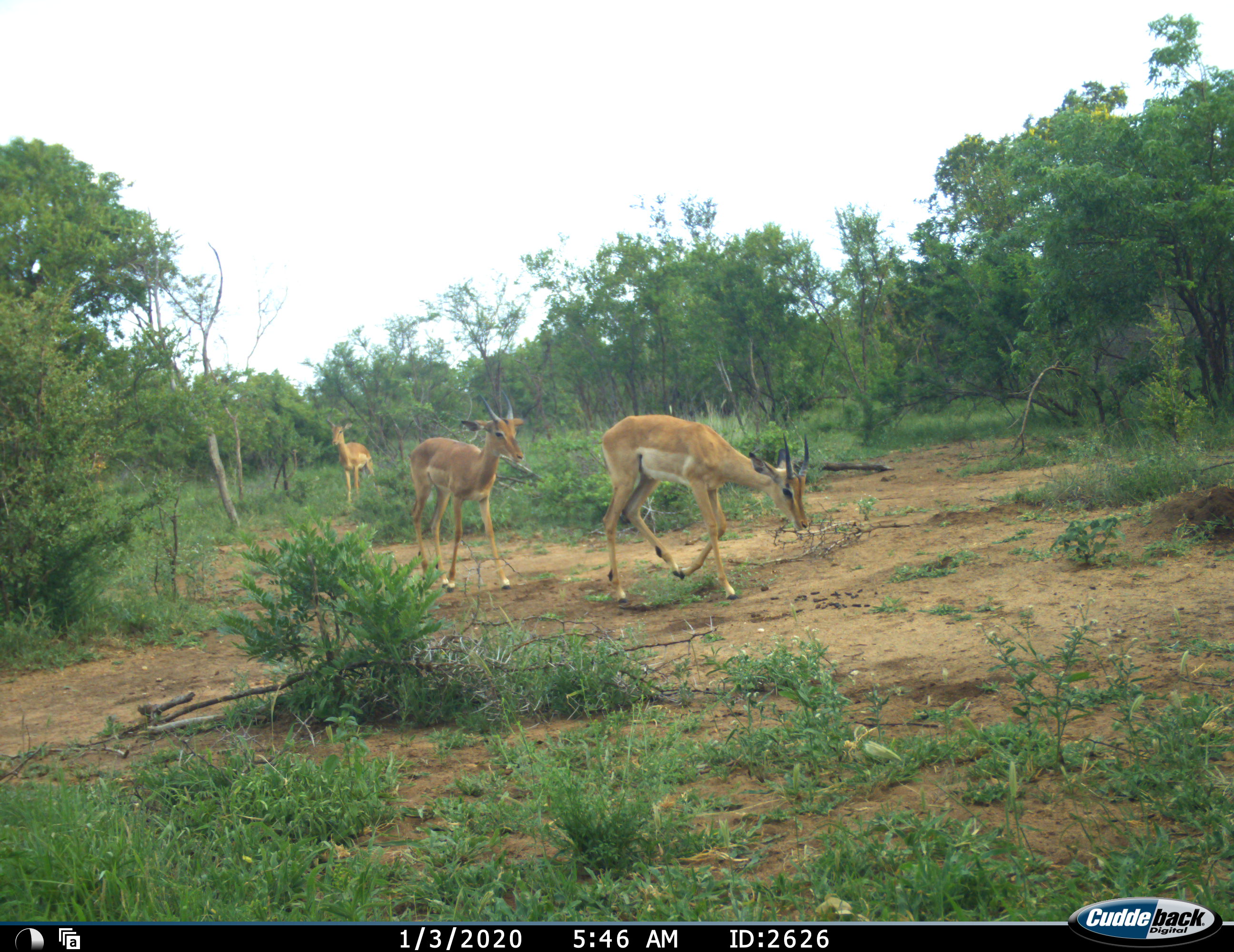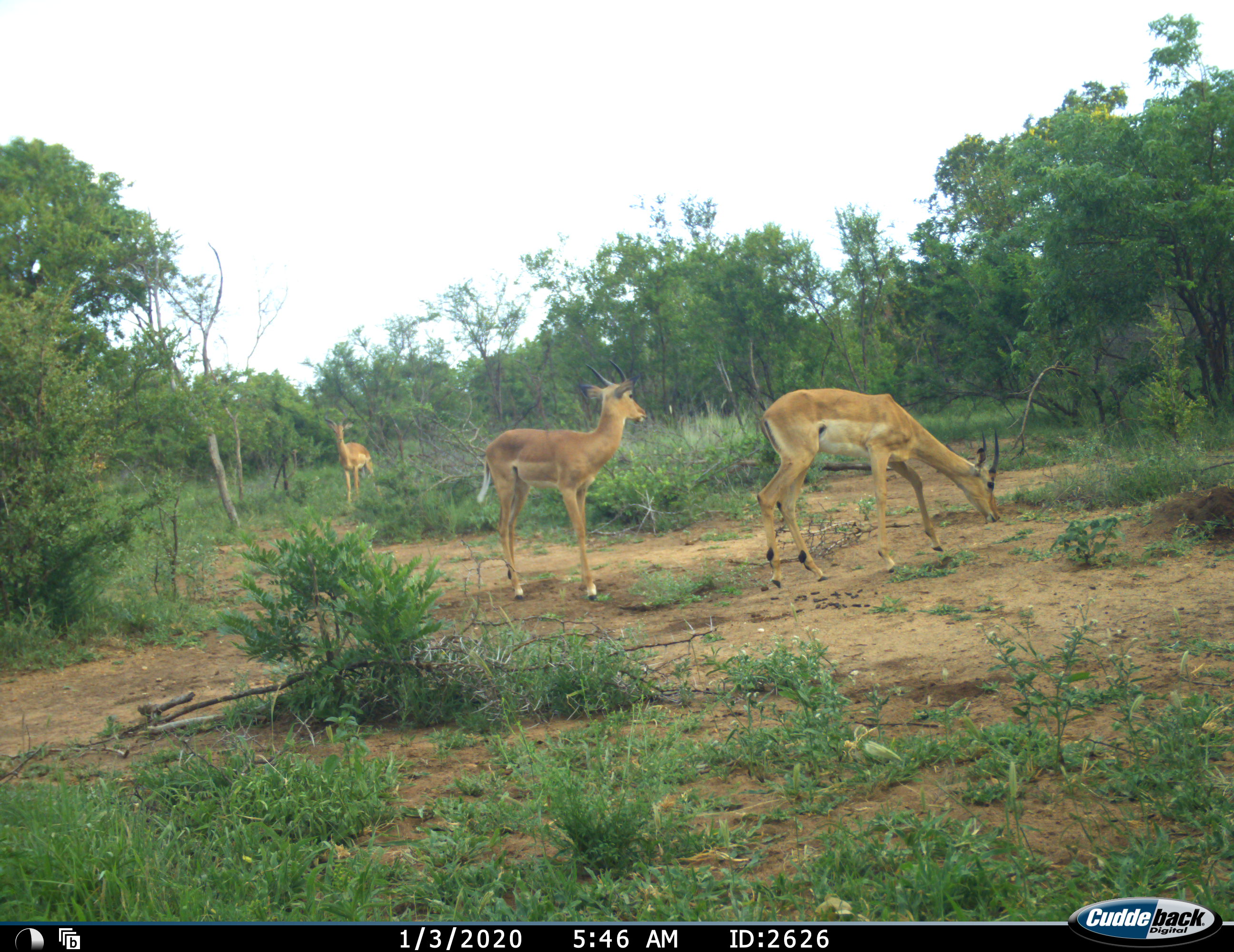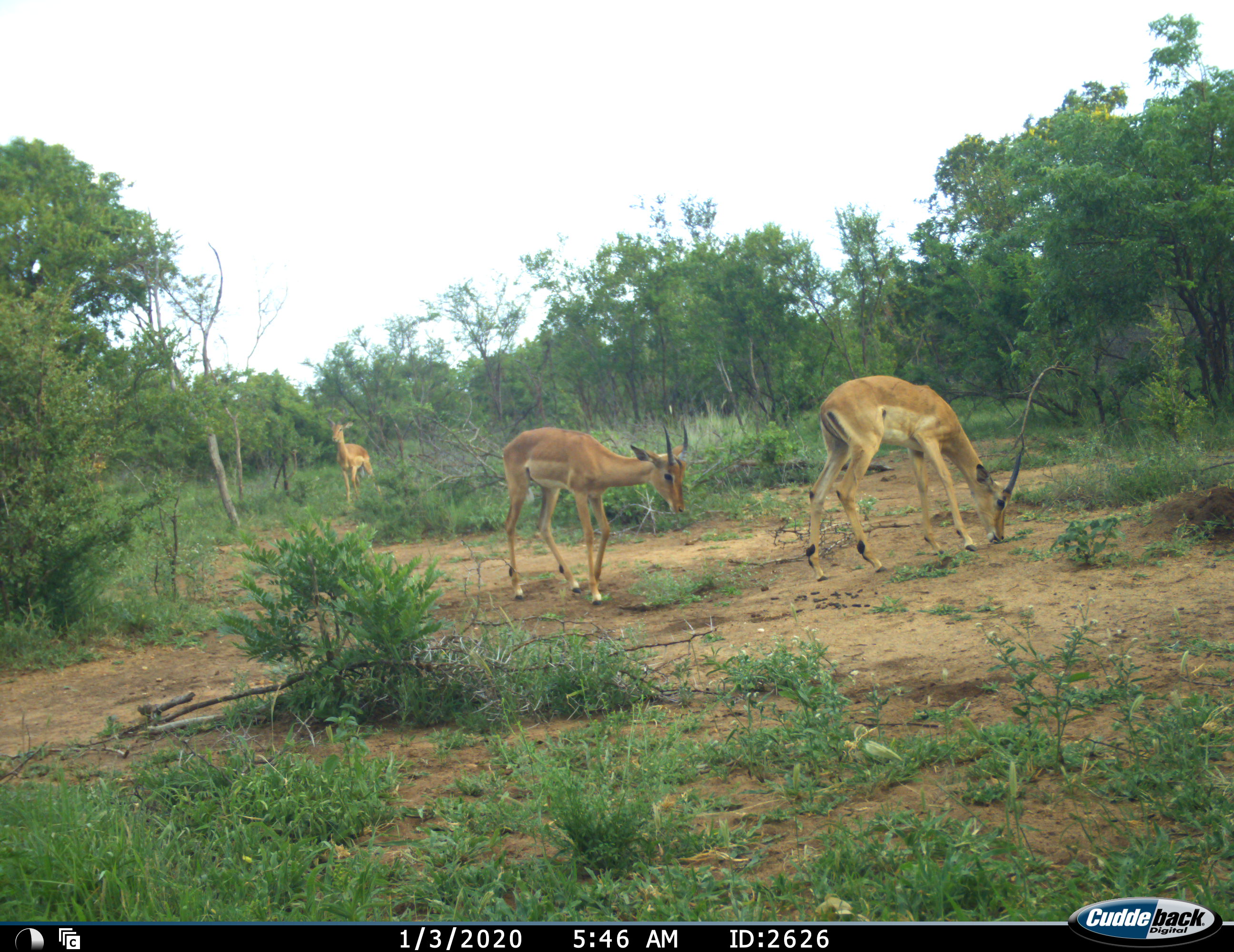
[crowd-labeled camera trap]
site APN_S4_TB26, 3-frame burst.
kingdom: Animalia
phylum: Chordata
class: Mammalia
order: Artiodactyla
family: Bovidae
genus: Aepyceros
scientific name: Aepyceros melampus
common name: impala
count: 3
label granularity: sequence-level